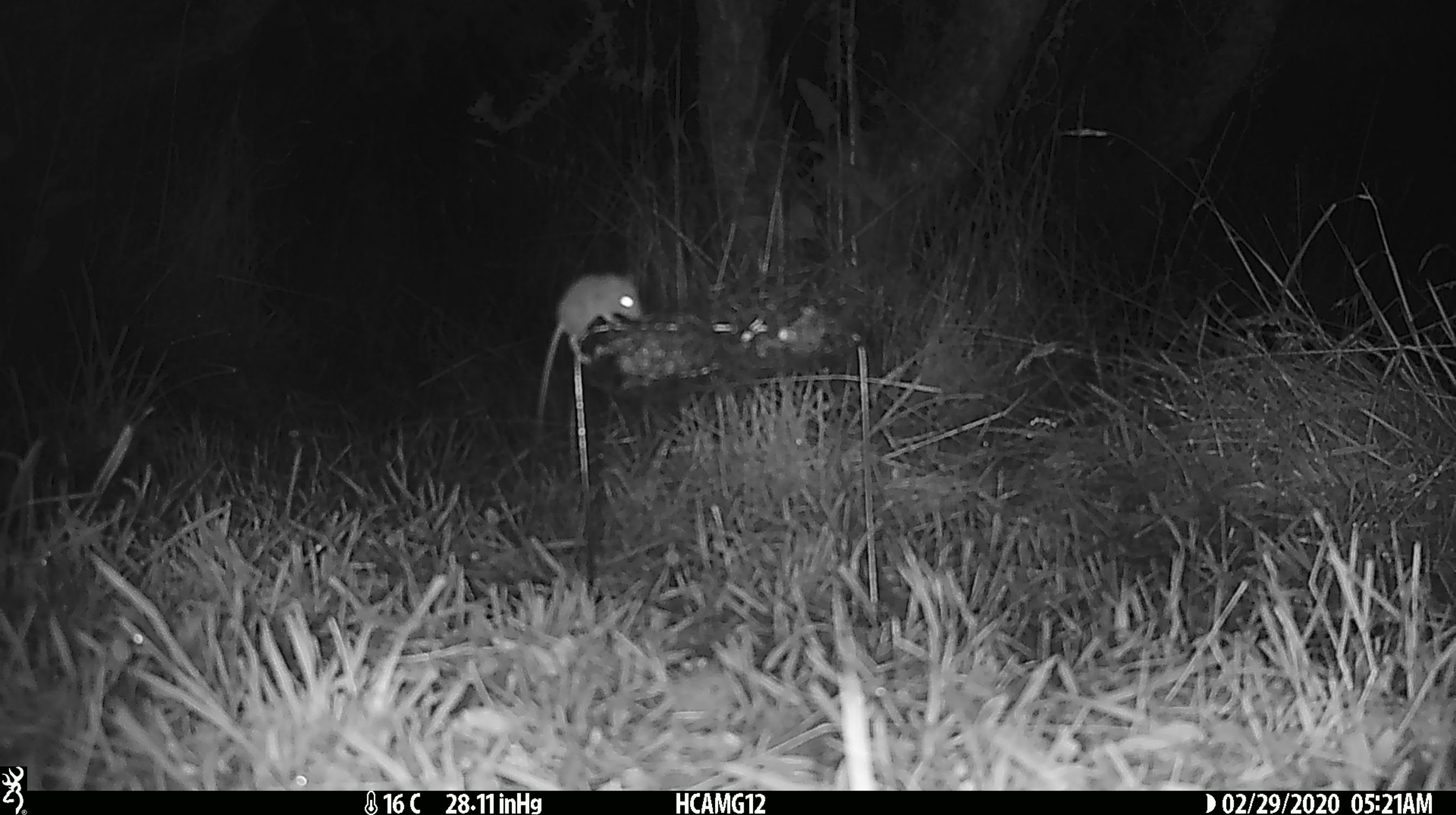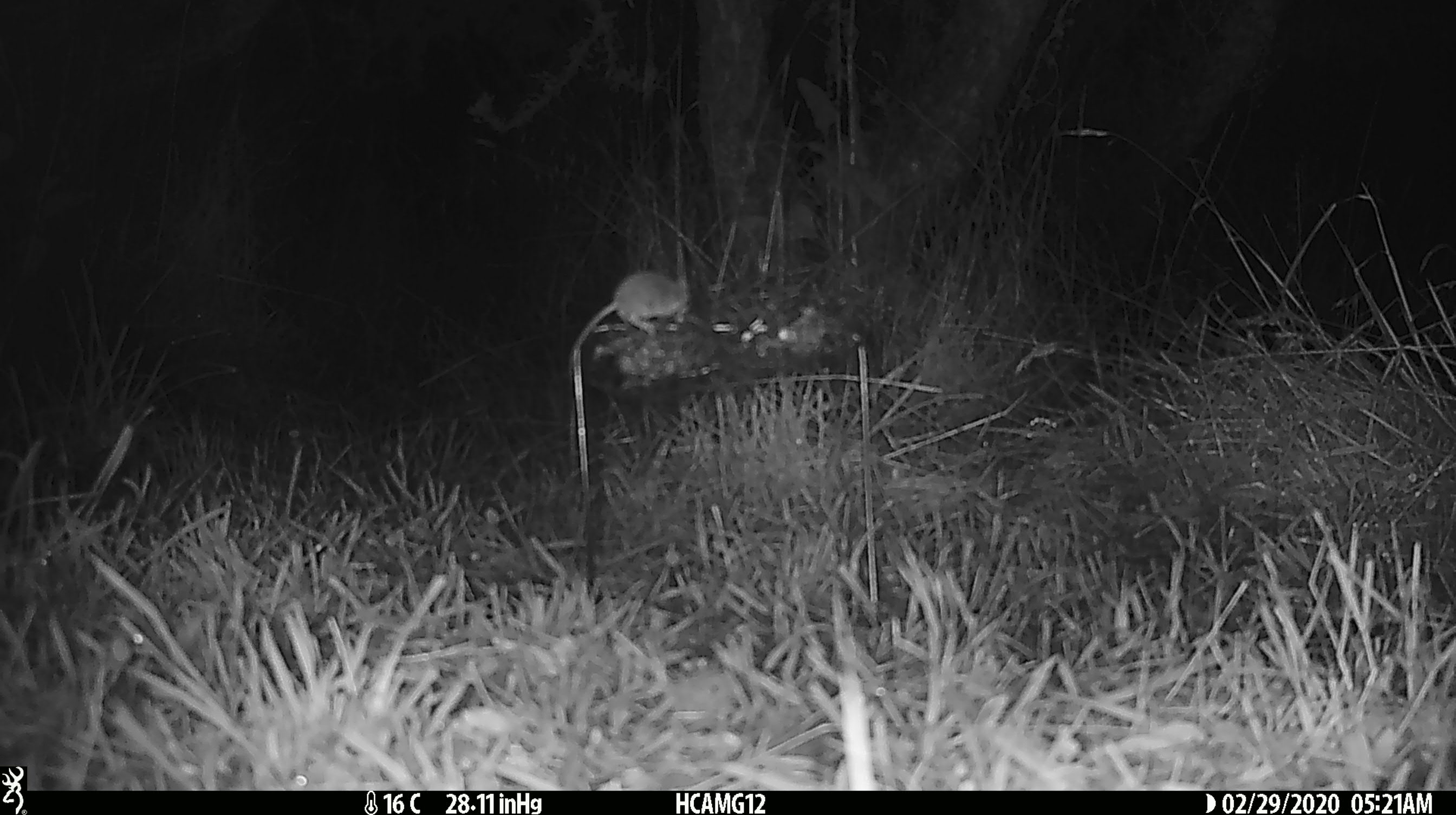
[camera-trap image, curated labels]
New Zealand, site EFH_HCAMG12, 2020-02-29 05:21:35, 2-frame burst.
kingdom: Animalia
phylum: Chordata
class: Mammalia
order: Rodentia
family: Muridae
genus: Mus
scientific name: Mus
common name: mouse